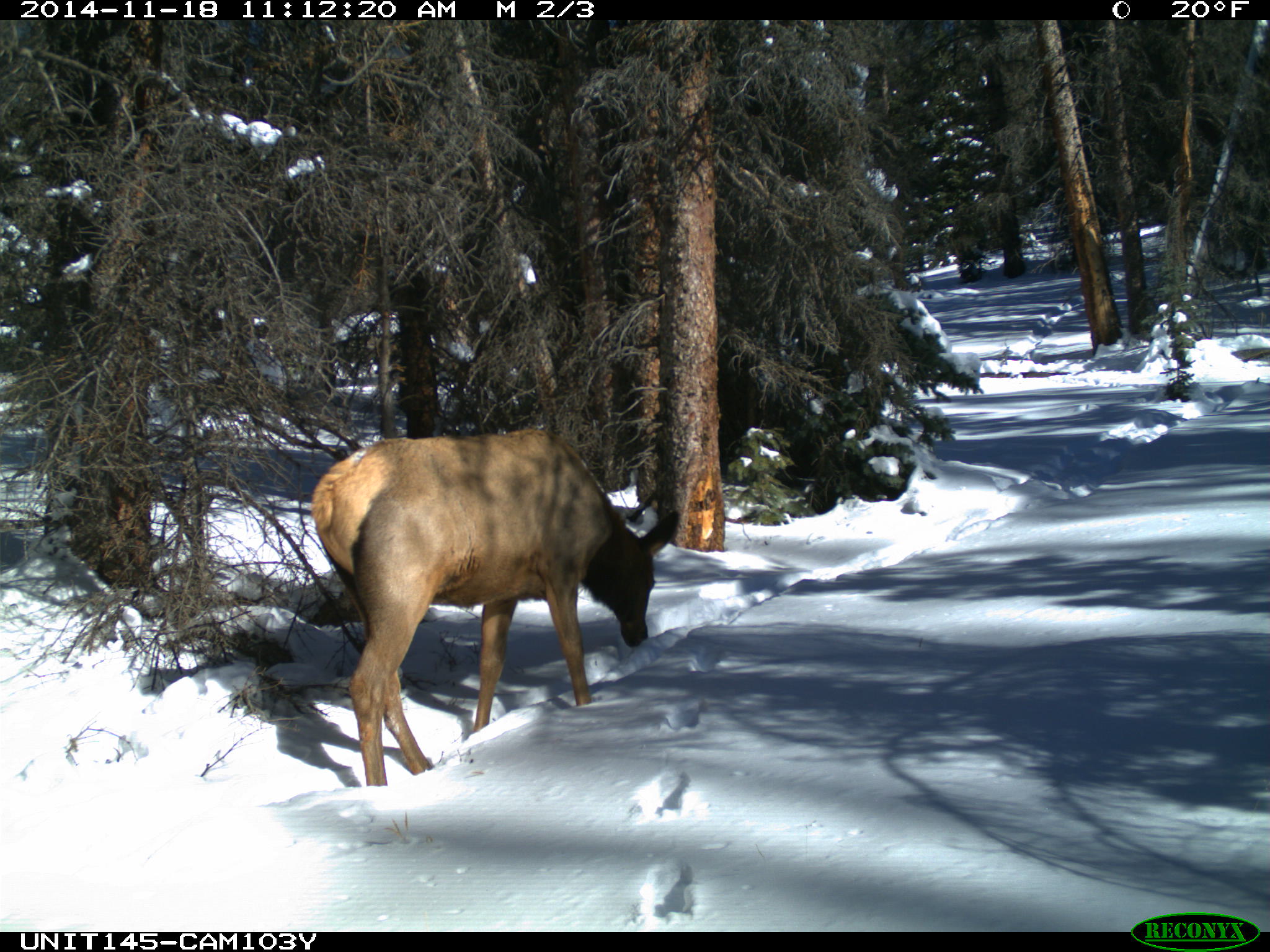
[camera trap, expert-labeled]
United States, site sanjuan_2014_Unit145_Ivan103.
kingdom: Animalia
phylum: Chordata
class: Mammalia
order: Artiodactyla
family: Cervidae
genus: Cervus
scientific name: Cervus elaphus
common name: red deer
Cervus elaphus (red deer).